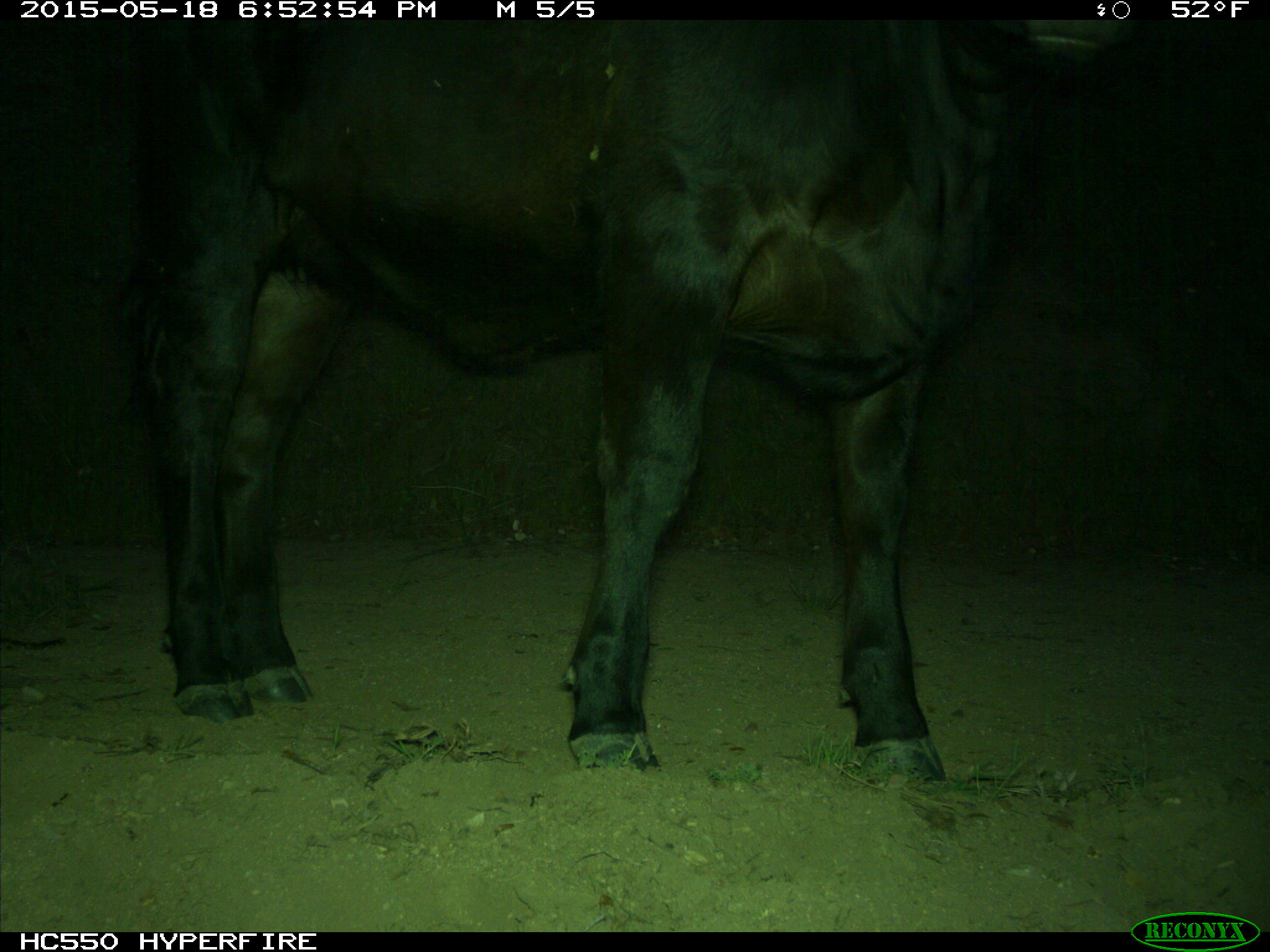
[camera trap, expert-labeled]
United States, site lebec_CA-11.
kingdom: Animalia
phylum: Chordata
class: Mammalia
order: Artiodactyla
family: Bovidae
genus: Bos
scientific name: Bos taurus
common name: domestic cow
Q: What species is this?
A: Bos taurus (domestic cow).